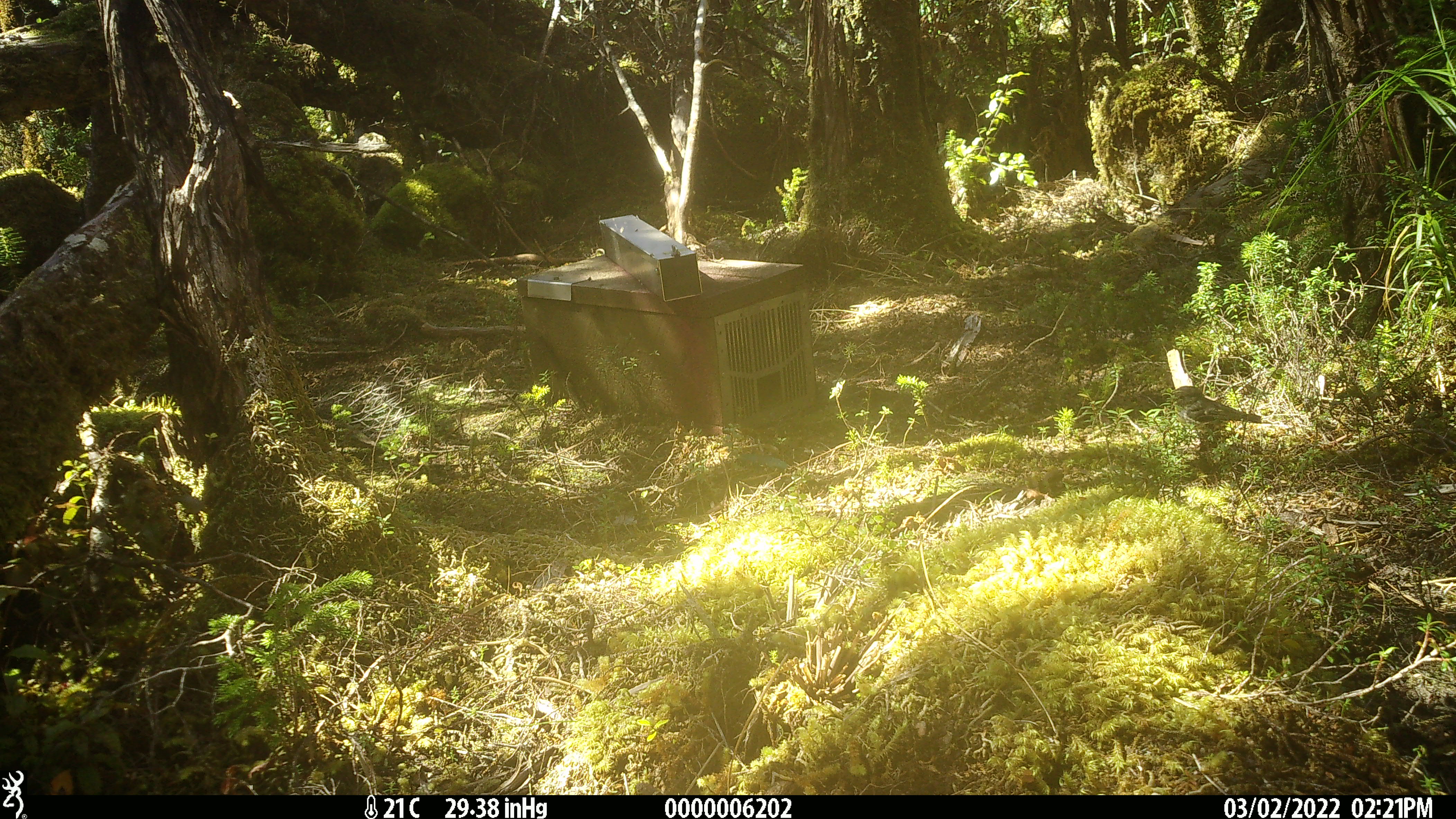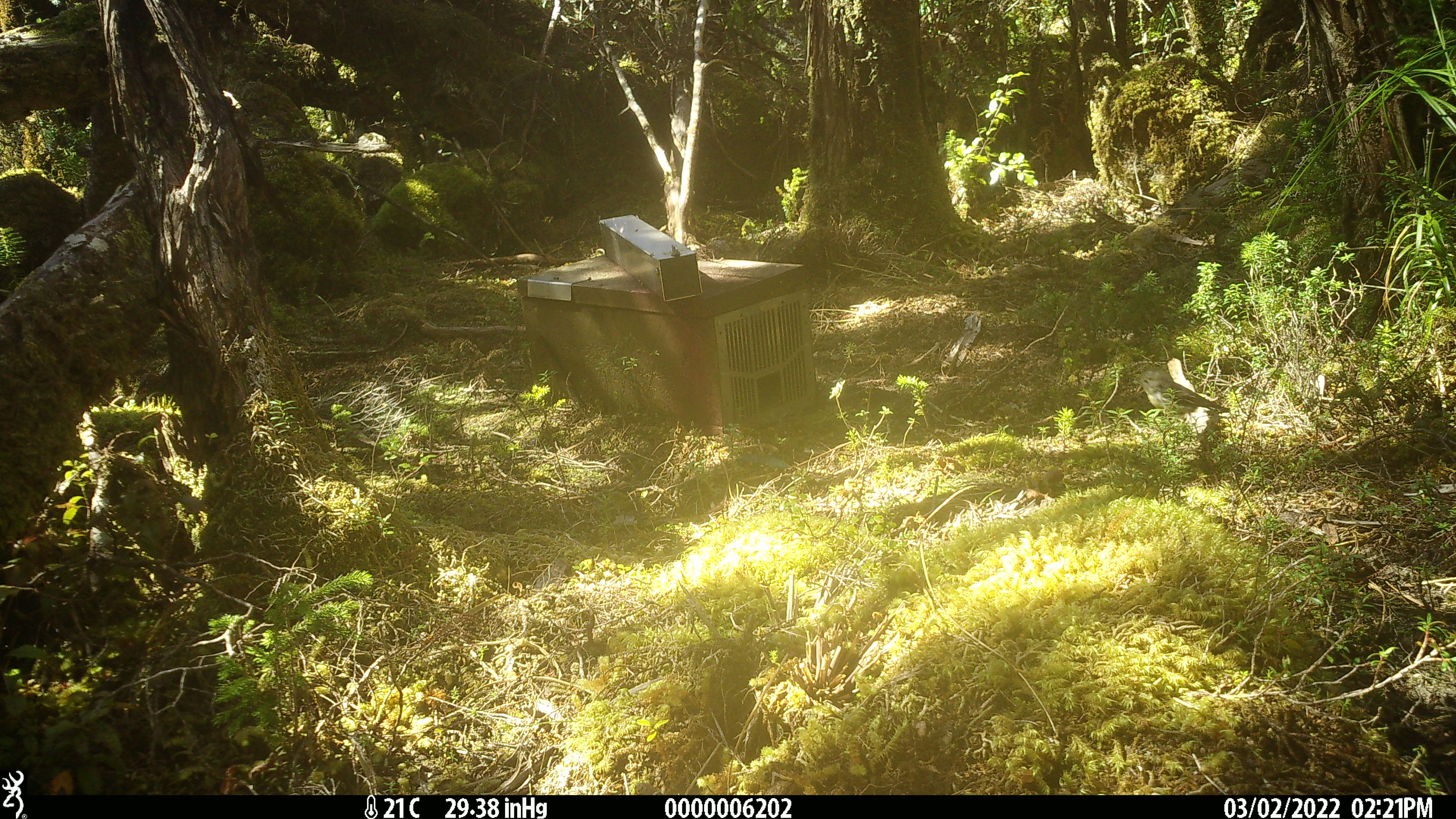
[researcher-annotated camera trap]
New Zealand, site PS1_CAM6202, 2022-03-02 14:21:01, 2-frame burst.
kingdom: Animalia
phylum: Chordata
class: Aves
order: Passeriformes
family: Petroicidae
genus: Petroica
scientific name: Petroica macrocephala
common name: tomtit